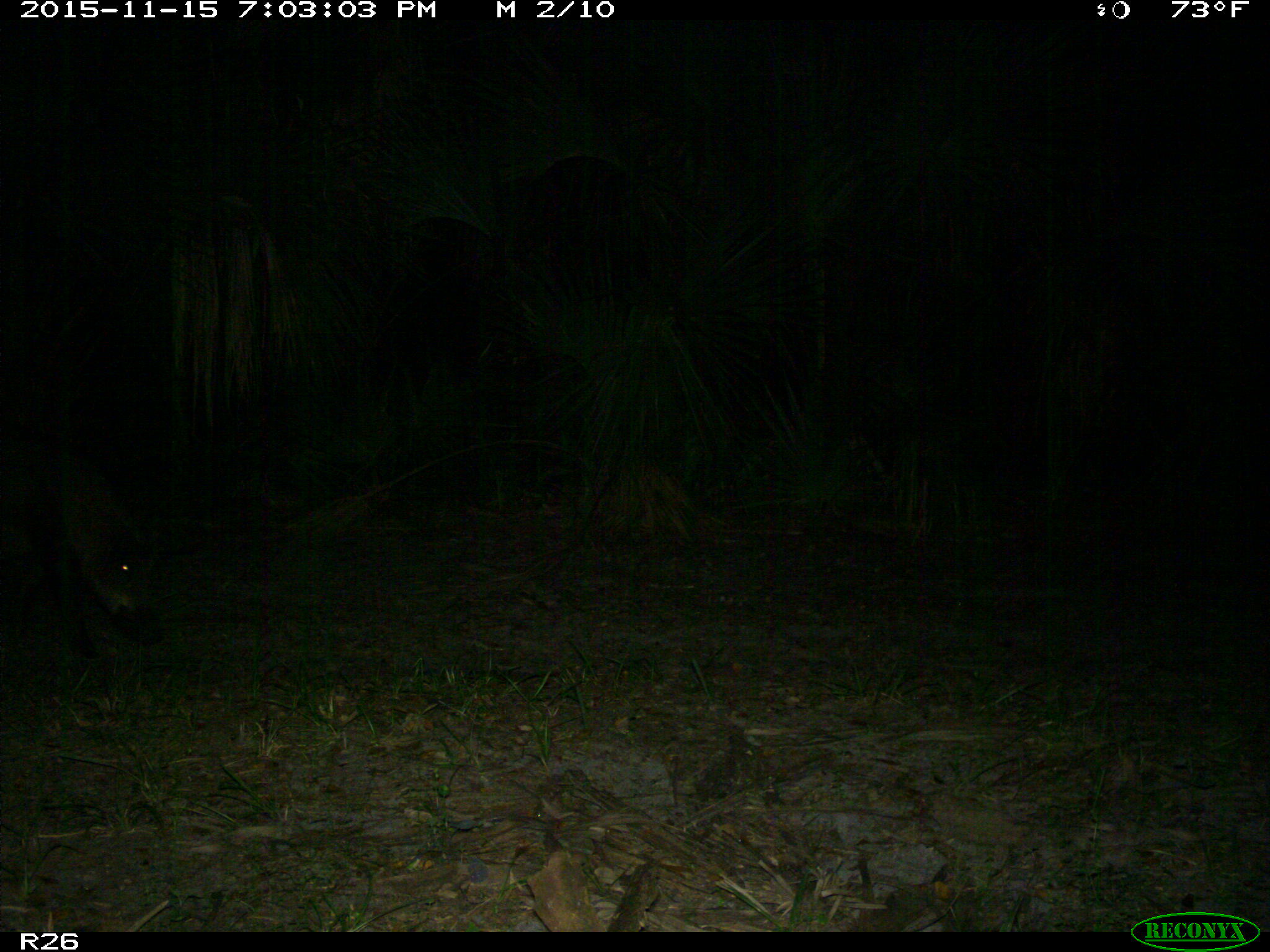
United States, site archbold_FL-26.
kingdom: Animalia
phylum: Chordata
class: Mammalia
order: Artiodactyla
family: Suidae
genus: Sus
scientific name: Sus scrofa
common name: wild boar